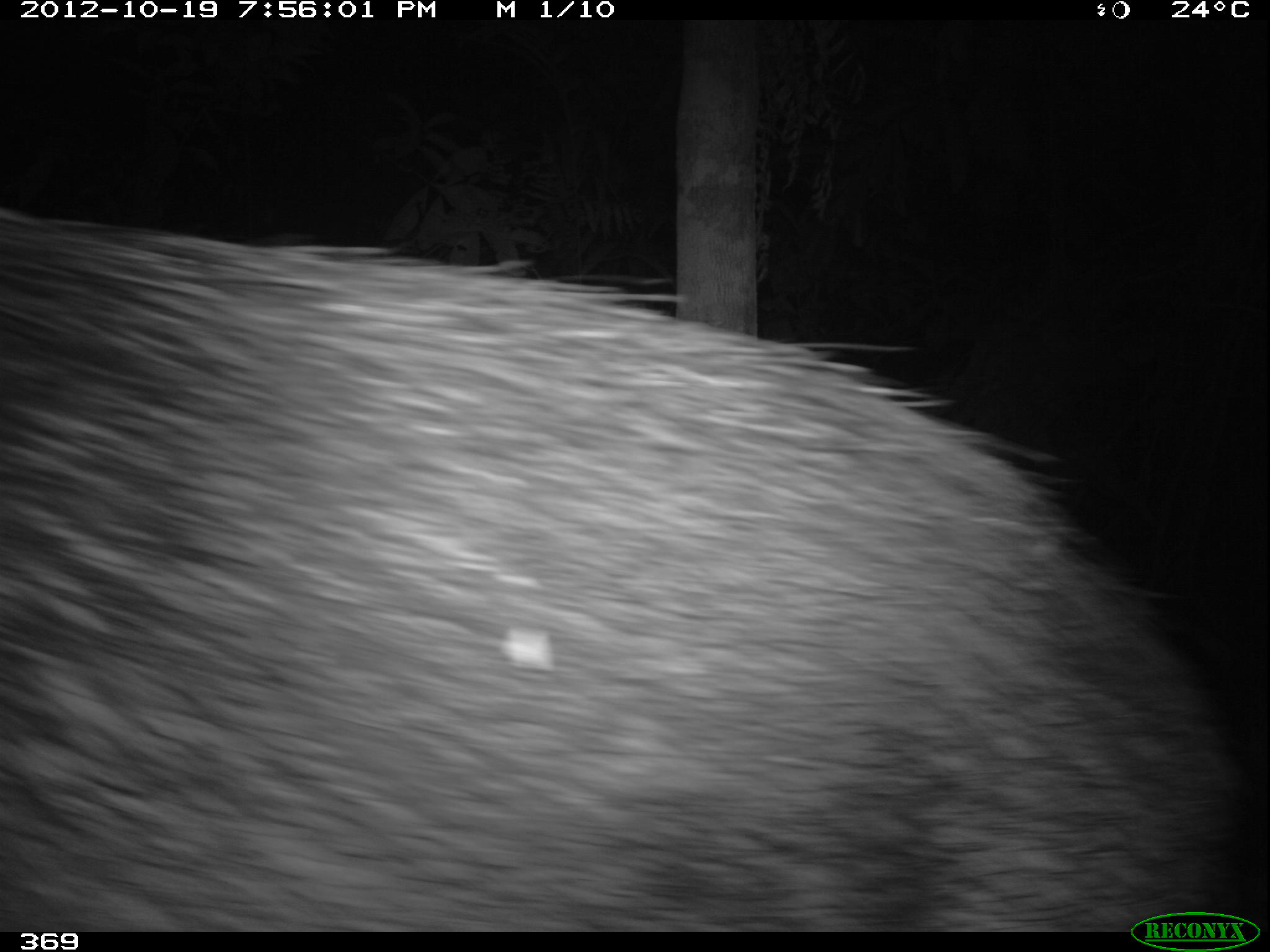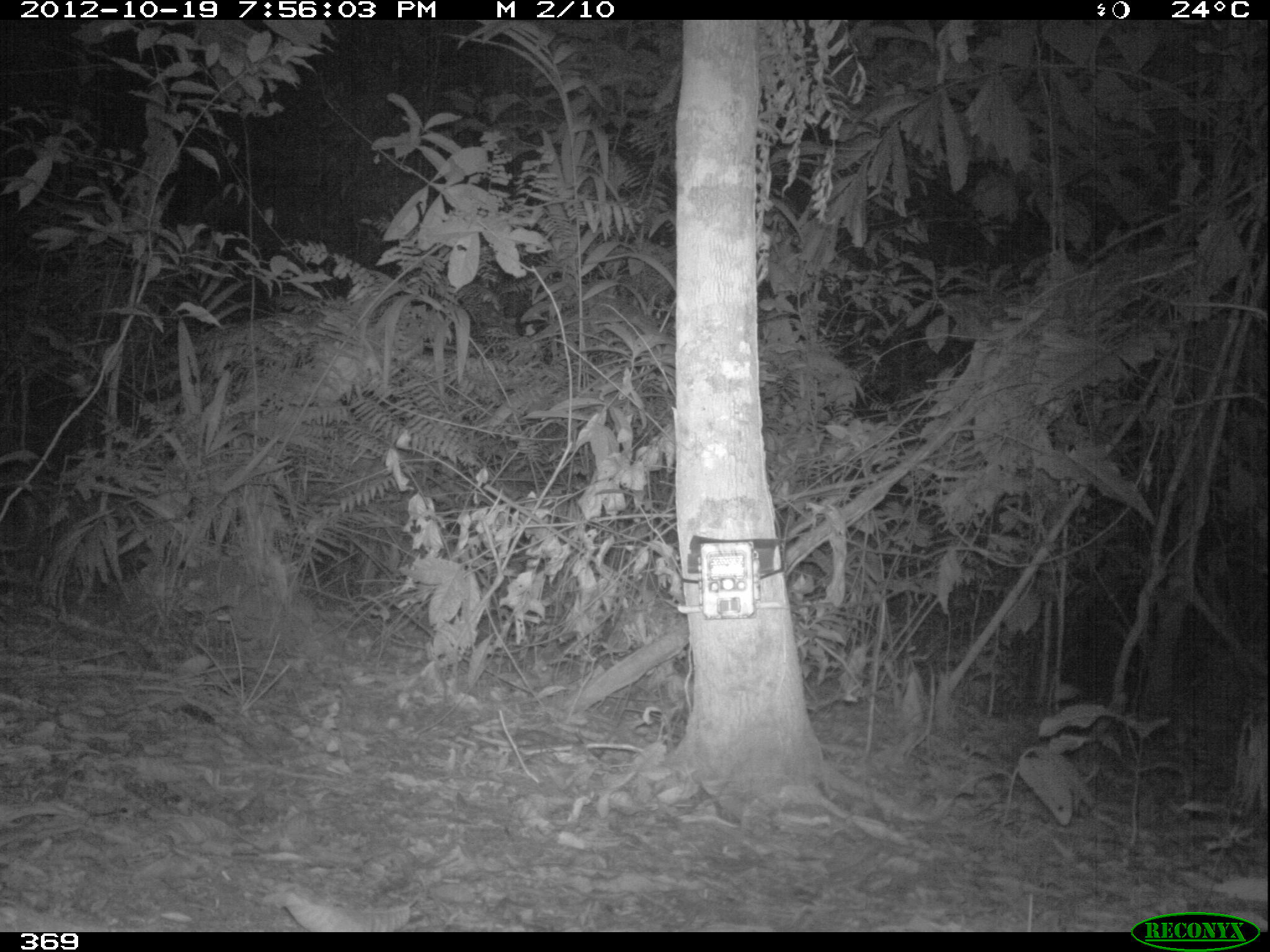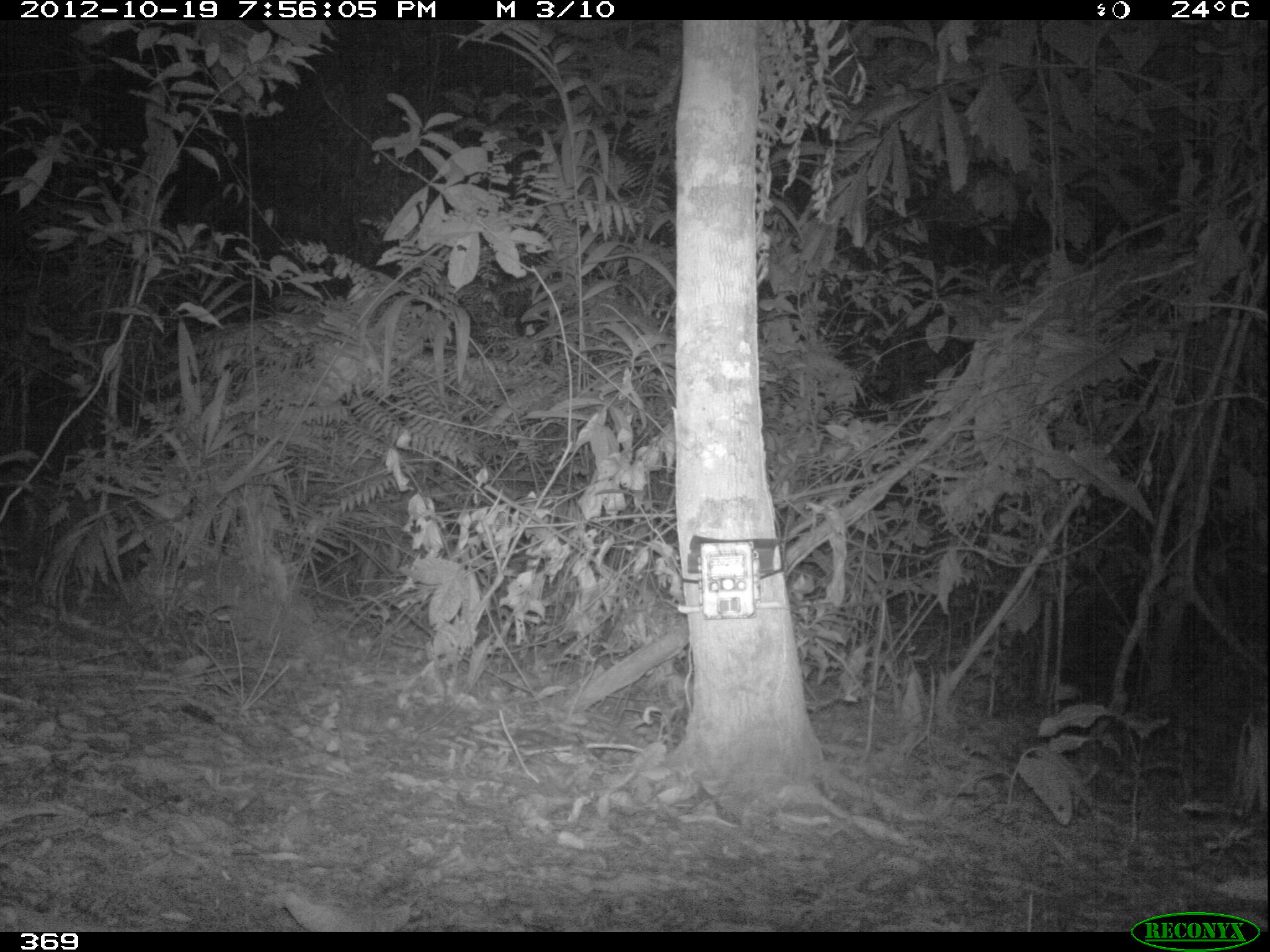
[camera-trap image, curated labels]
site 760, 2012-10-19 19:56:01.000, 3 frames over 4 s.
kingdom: Animalia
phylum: Chordata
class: Mammalia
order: Artiodactyla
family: Tayassuidae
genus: Tayassu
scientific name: Tayassu pecari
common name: white-lipped peccary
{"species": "Tayassu pecari (white-lipped peccary)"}